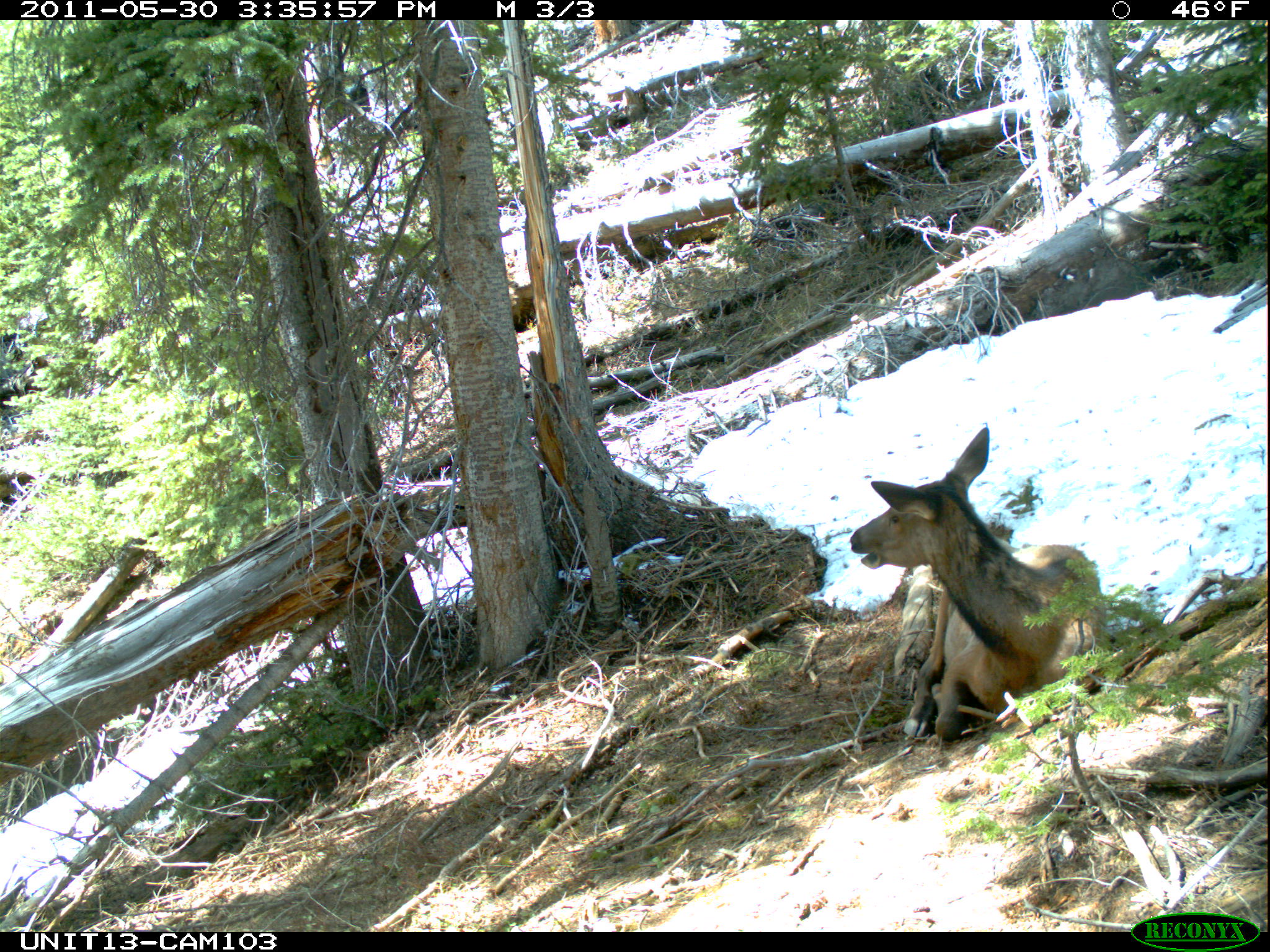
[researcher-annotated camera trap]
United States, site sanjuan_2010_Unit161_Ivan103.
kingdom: Animalia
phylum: Chordata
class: Mammalia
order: Artiodactyla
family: Cervidae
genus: Cervus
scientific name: Cervus elaphus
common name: red deer